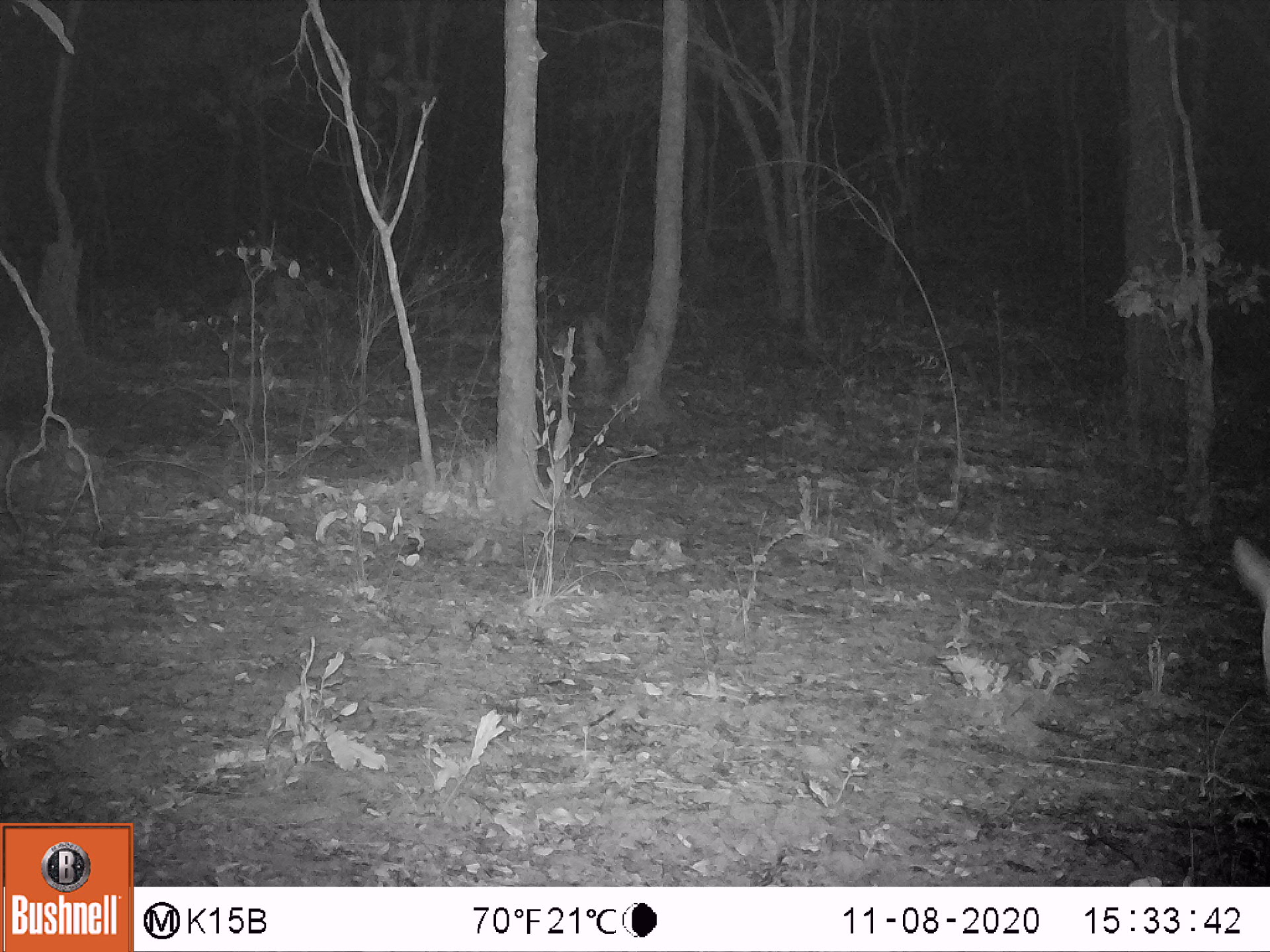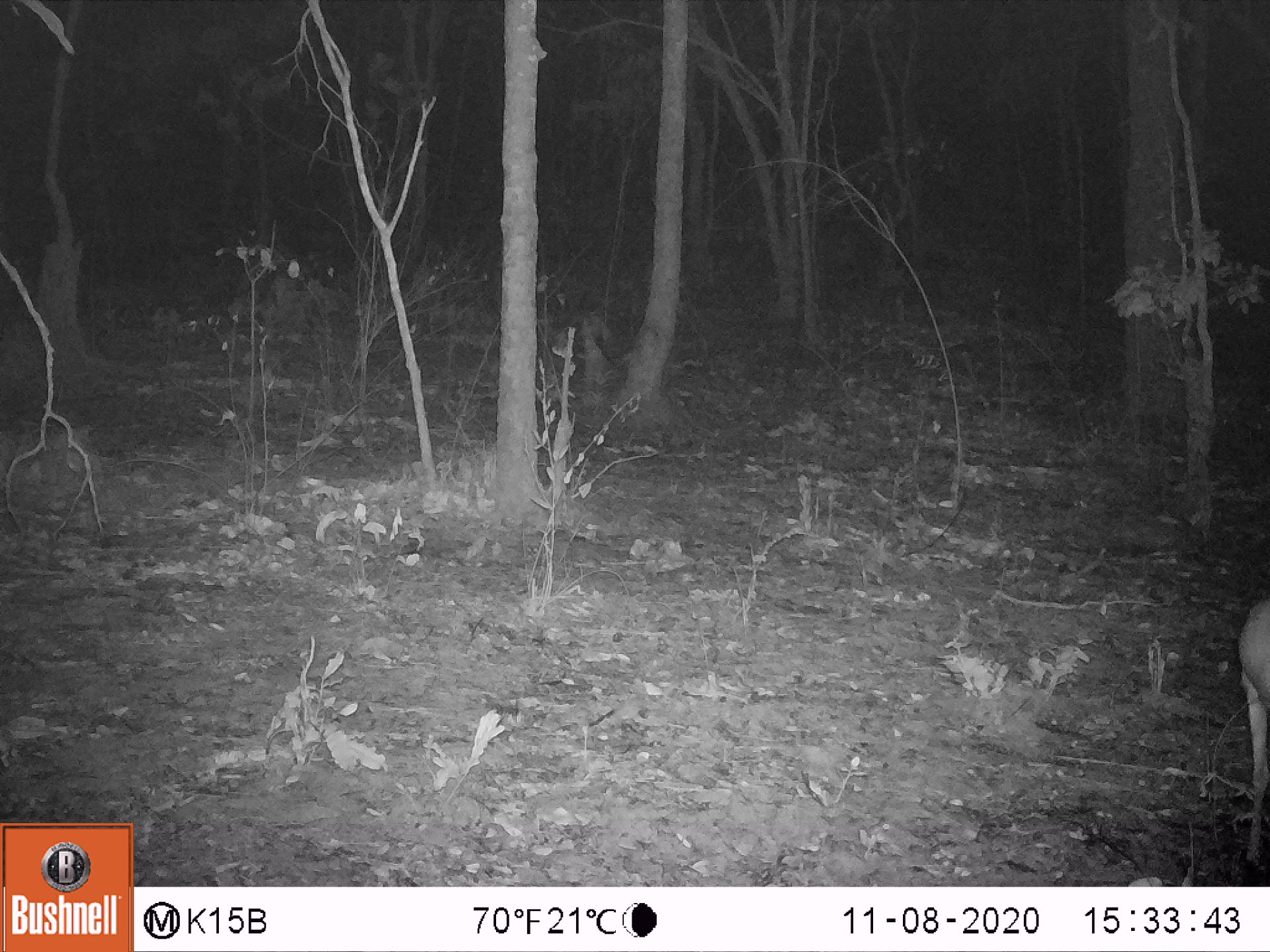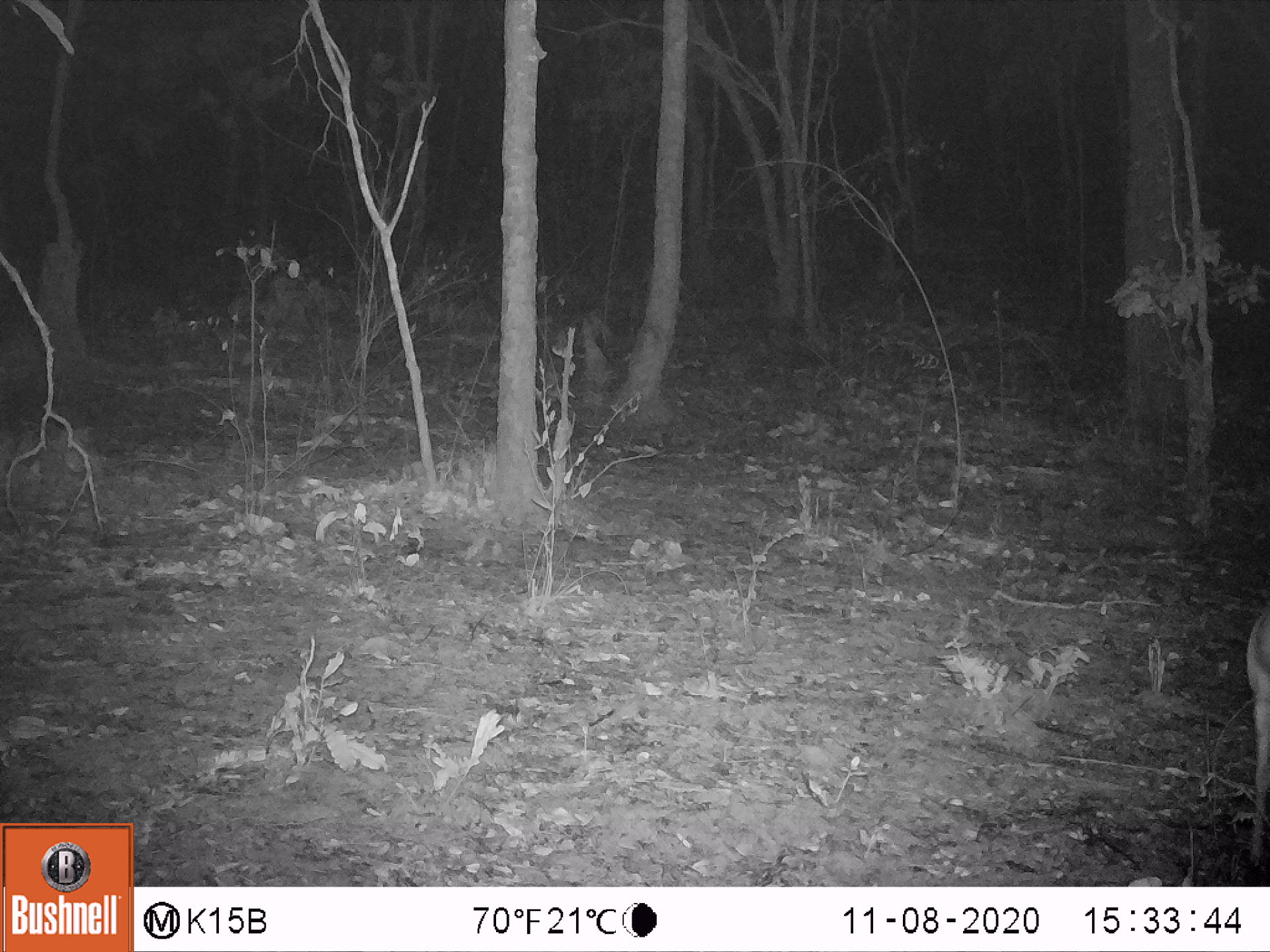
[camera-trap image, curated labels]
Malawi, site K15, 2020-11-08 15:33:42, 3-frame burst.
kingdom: Animalia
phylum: Chordata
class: Mammalia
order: Artiodactyla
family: Bovidae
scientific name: Antilopinae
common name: small antelope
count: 1